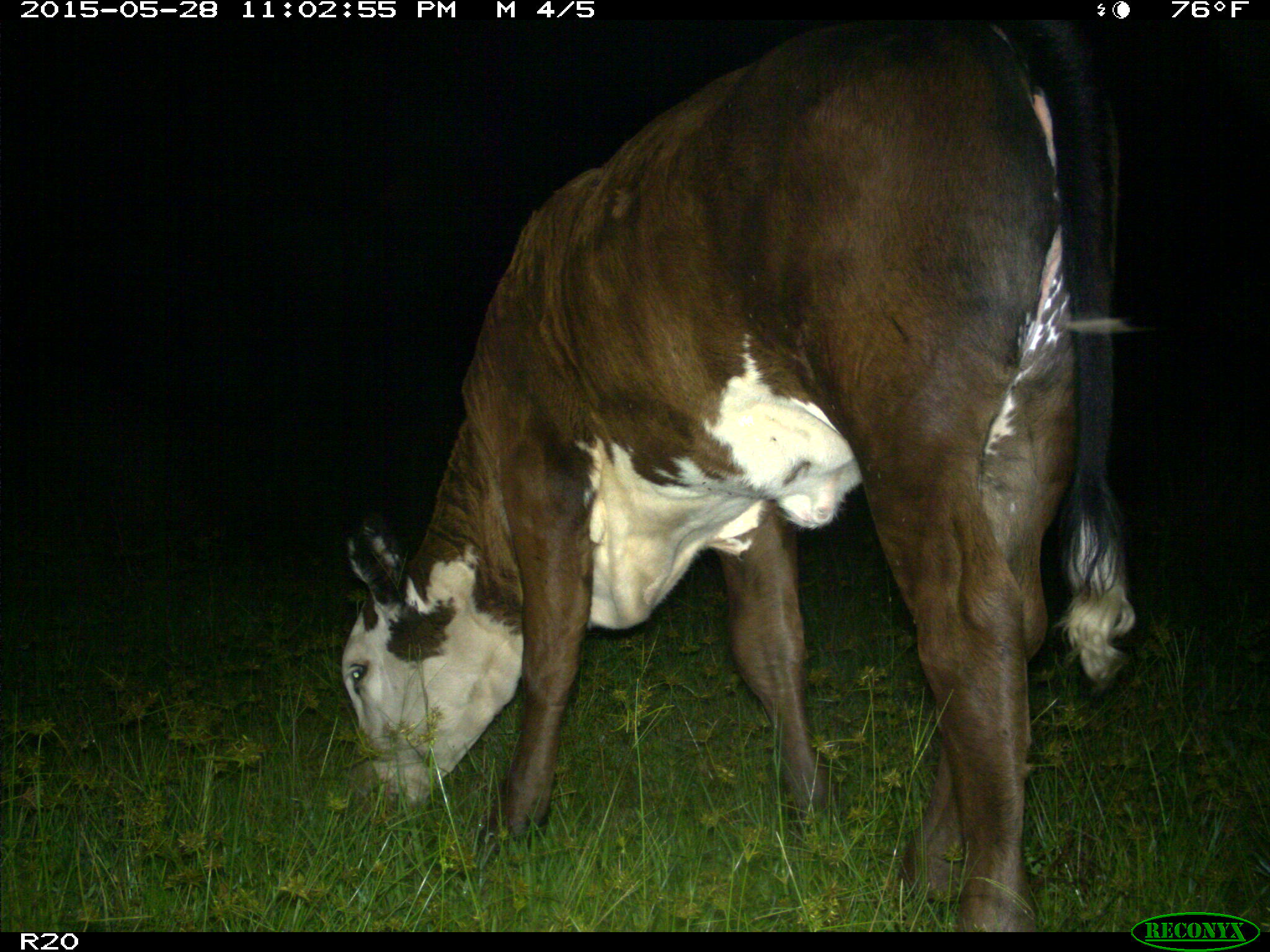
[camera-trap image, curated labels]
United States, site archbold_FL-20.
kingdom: Animalia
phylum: Chordata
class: Mammalia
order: Artiodactyla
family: Bovidae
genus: Bos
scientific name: Bos taurus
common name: domestic cow